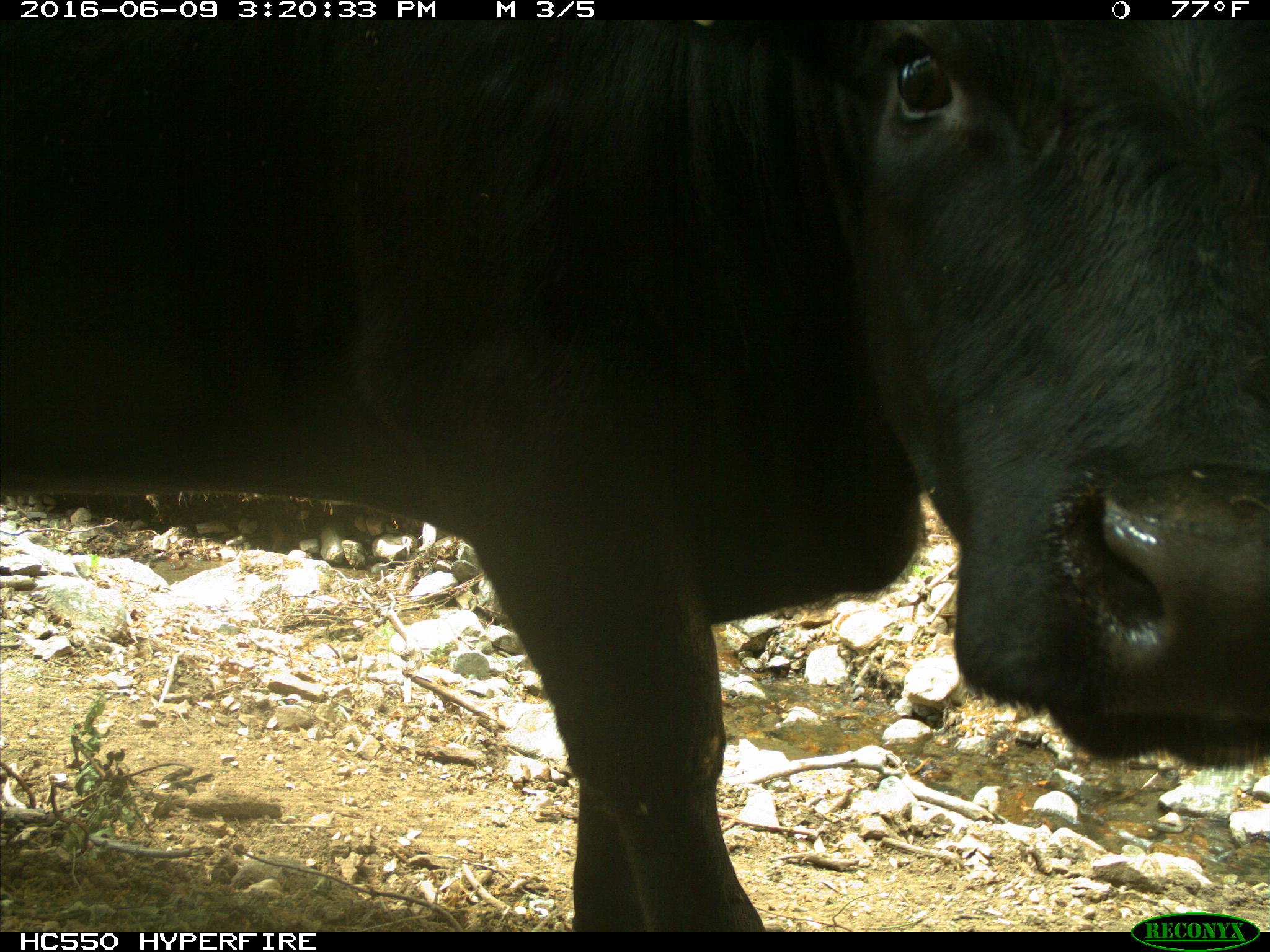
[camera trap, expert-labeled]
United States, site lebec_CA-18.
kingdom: Animalia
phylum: Chordata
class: Mammalia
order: Artiodactyla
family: Bovidae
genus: Bos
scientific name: Bos taurus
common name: domestic cow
Bos taurus (domestic cow).